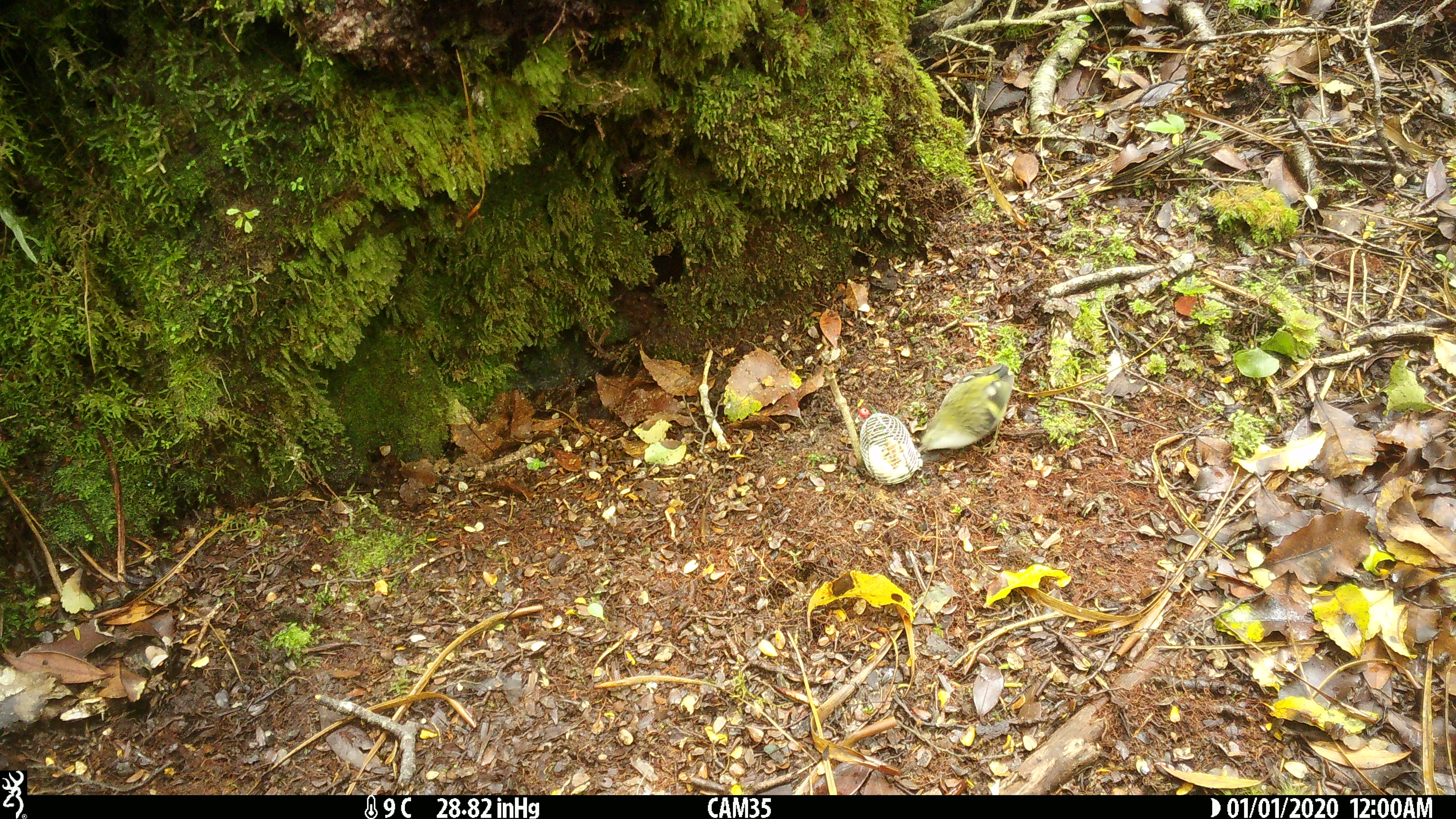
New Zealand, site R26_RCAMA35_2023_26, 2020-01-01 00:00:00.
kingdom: Animalia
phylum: Chordata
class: Aves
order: Passeriformes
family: Acanthisittidae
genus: Acanthisitta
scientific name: Acanthisitta chloris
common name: rifleman